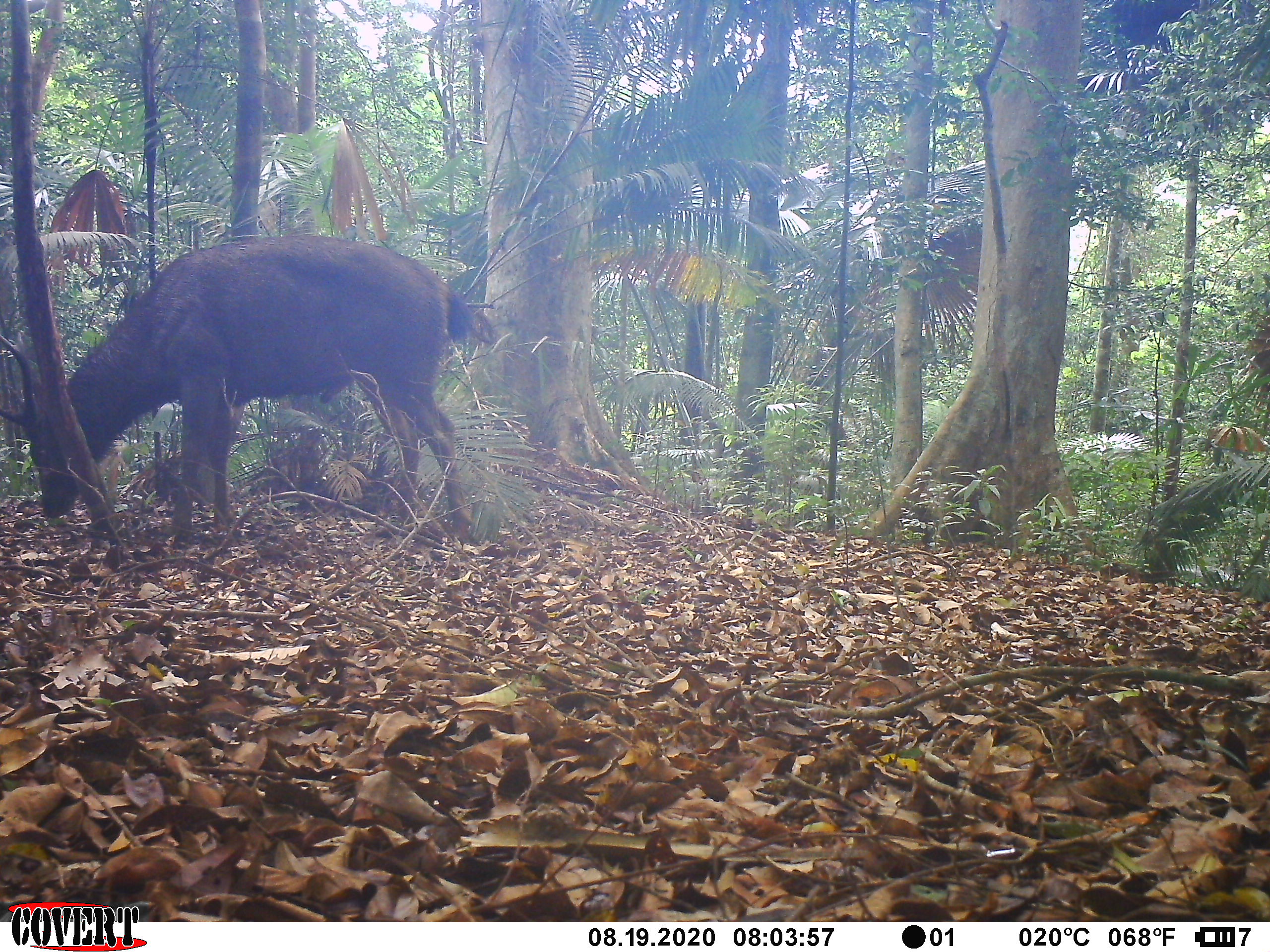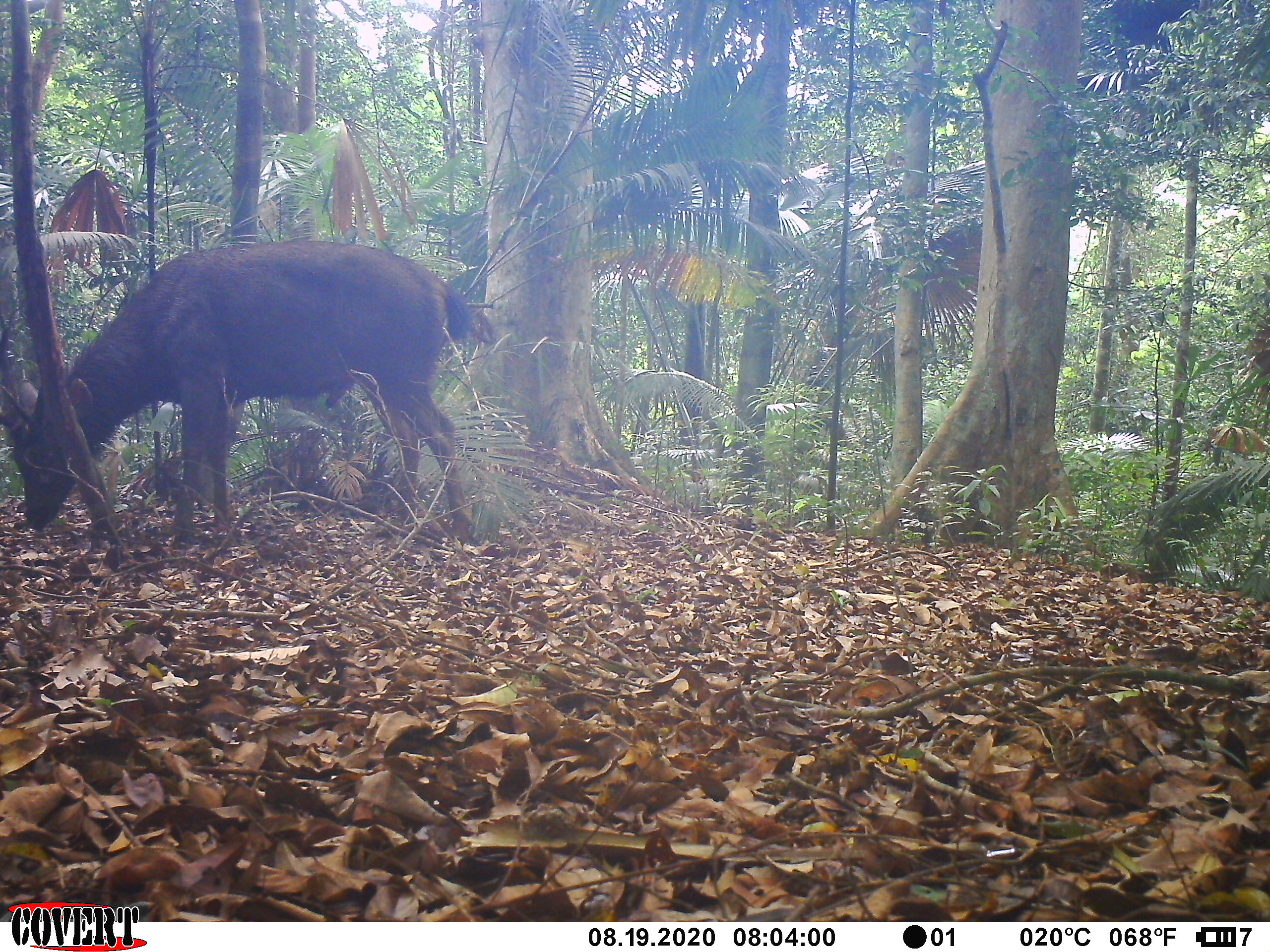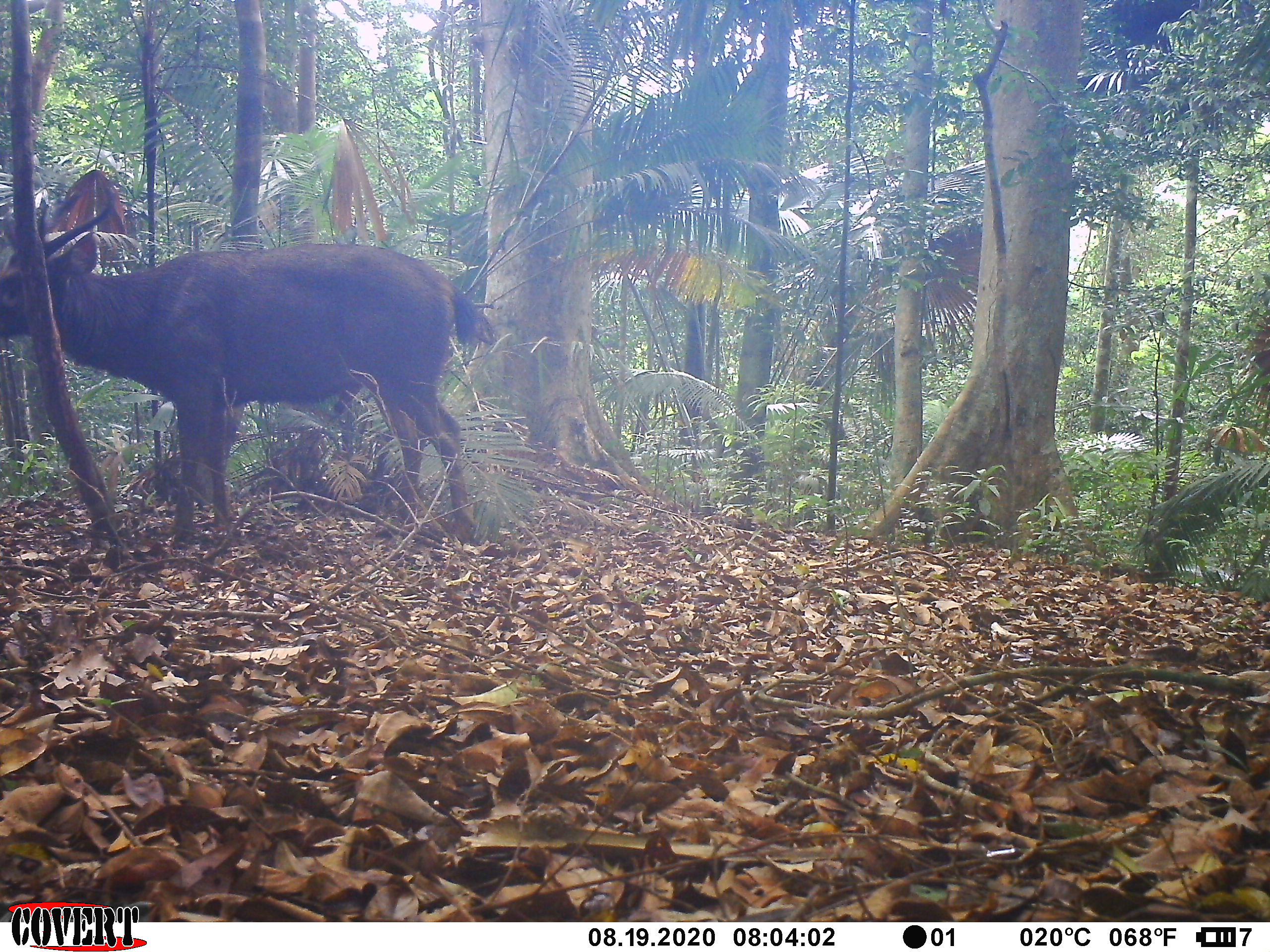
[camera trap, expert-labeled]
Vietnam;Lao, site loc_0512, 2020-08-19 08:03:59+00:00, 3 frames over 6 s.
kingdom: Animalia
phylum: Chordata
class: Mammalia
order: Artiodactyla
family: Cervidae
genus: Rusa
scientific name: Rusa unicolor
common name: sambar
Sambar (Rusa unicolor). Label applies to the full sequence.